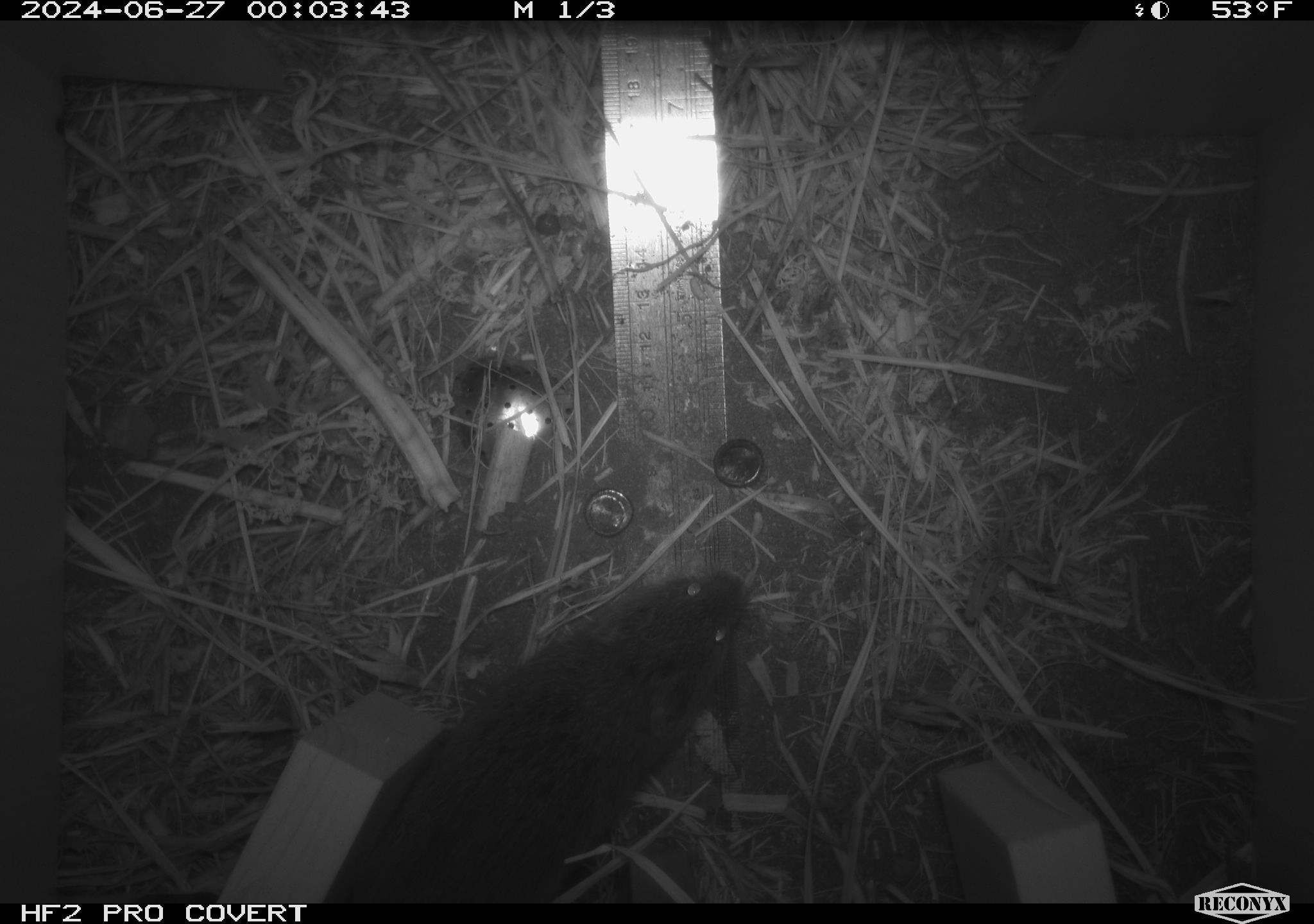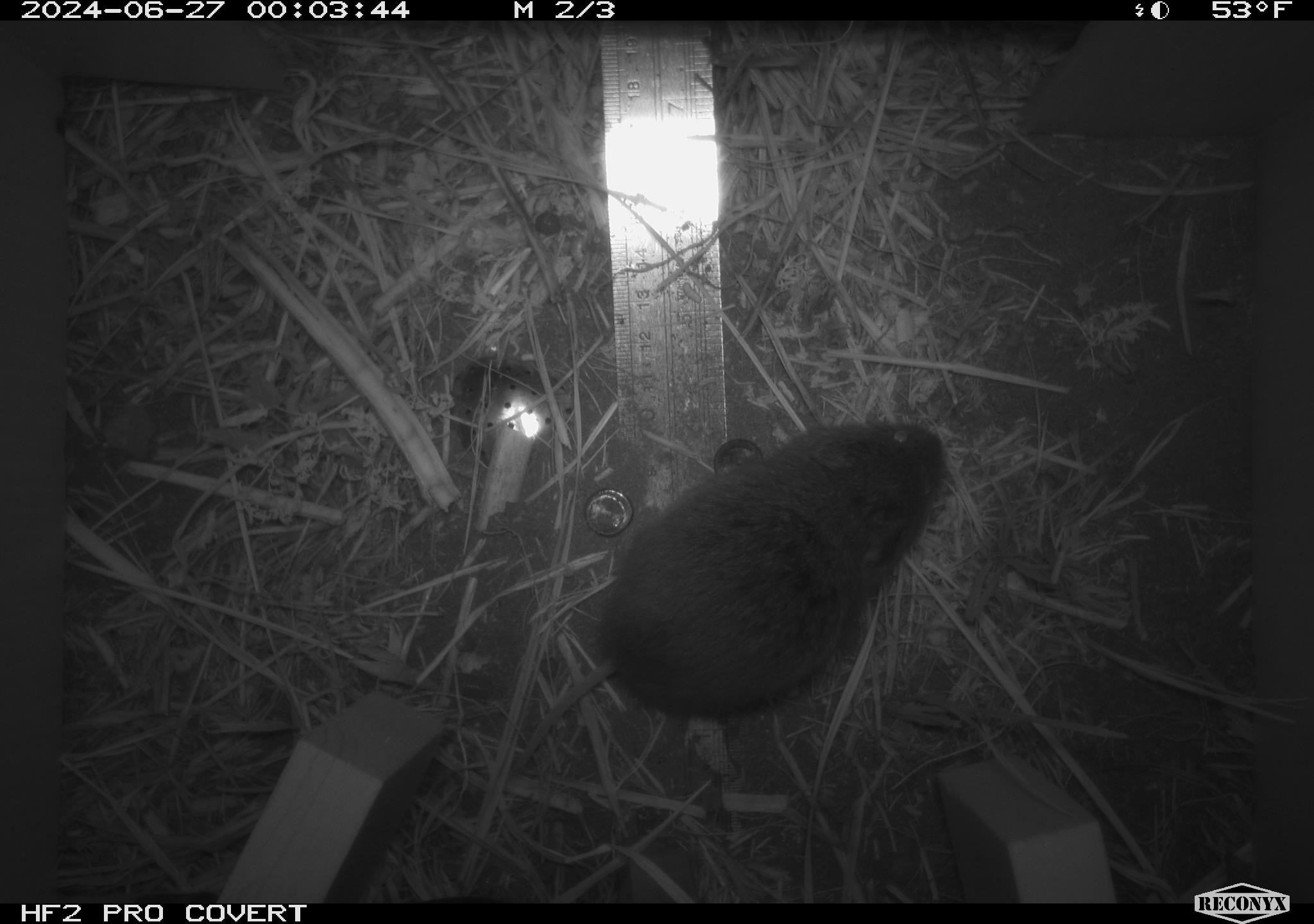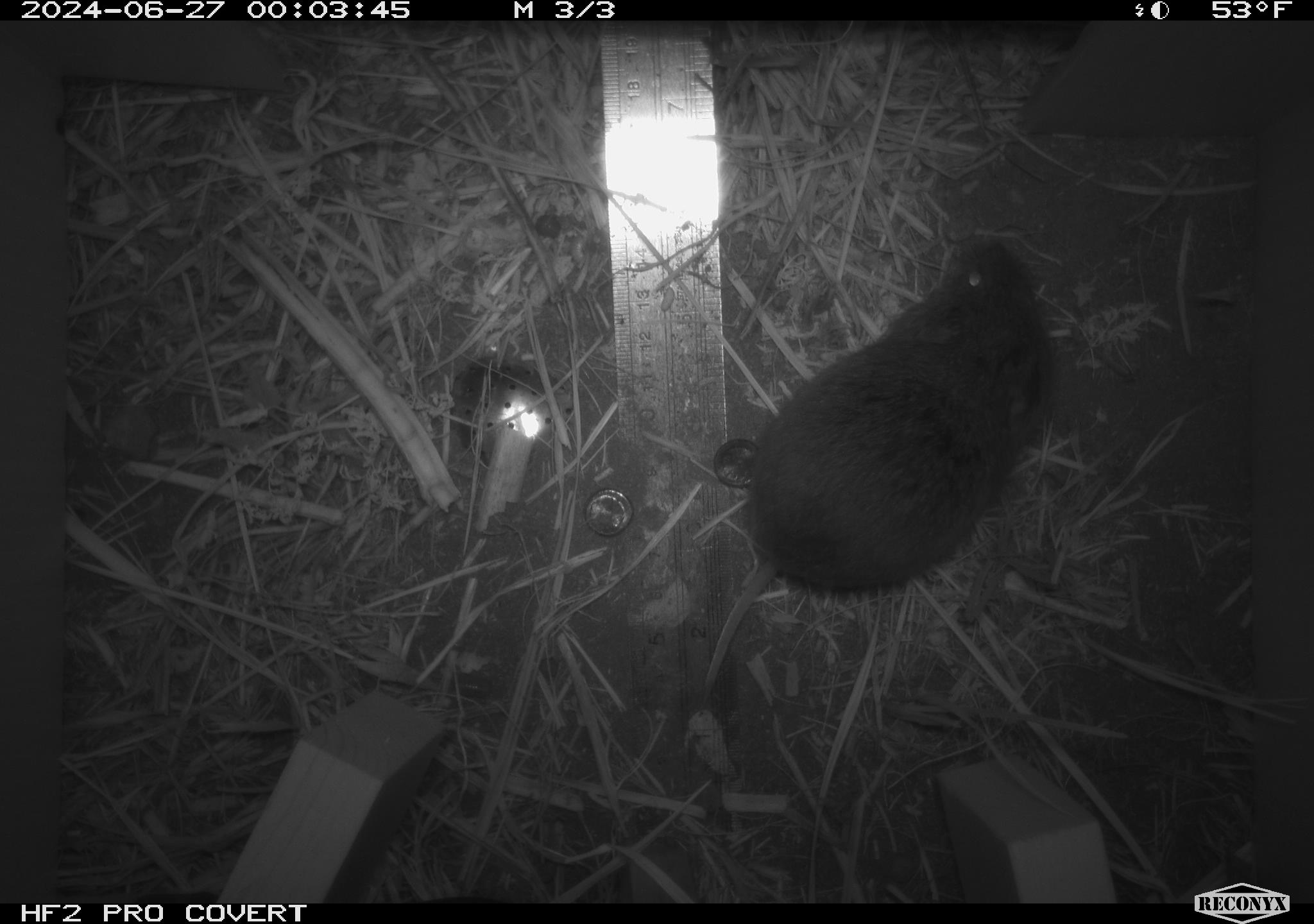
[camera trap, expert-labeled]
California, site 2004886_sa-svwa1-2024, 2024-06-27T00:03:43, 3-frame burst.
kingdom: Animalia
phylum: Chordata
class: Mammalia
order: Rodentia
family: Cricetidae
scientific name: Arvicolinae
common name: voles, lemmings, and muskrats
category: arvicolinae subfamily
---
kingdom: Animalia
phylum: Arthropoda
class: Malacostraca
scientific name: Malacostraca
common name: amphipods, crabs, isopods, krill, lobsters and shrimps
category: malacostracan